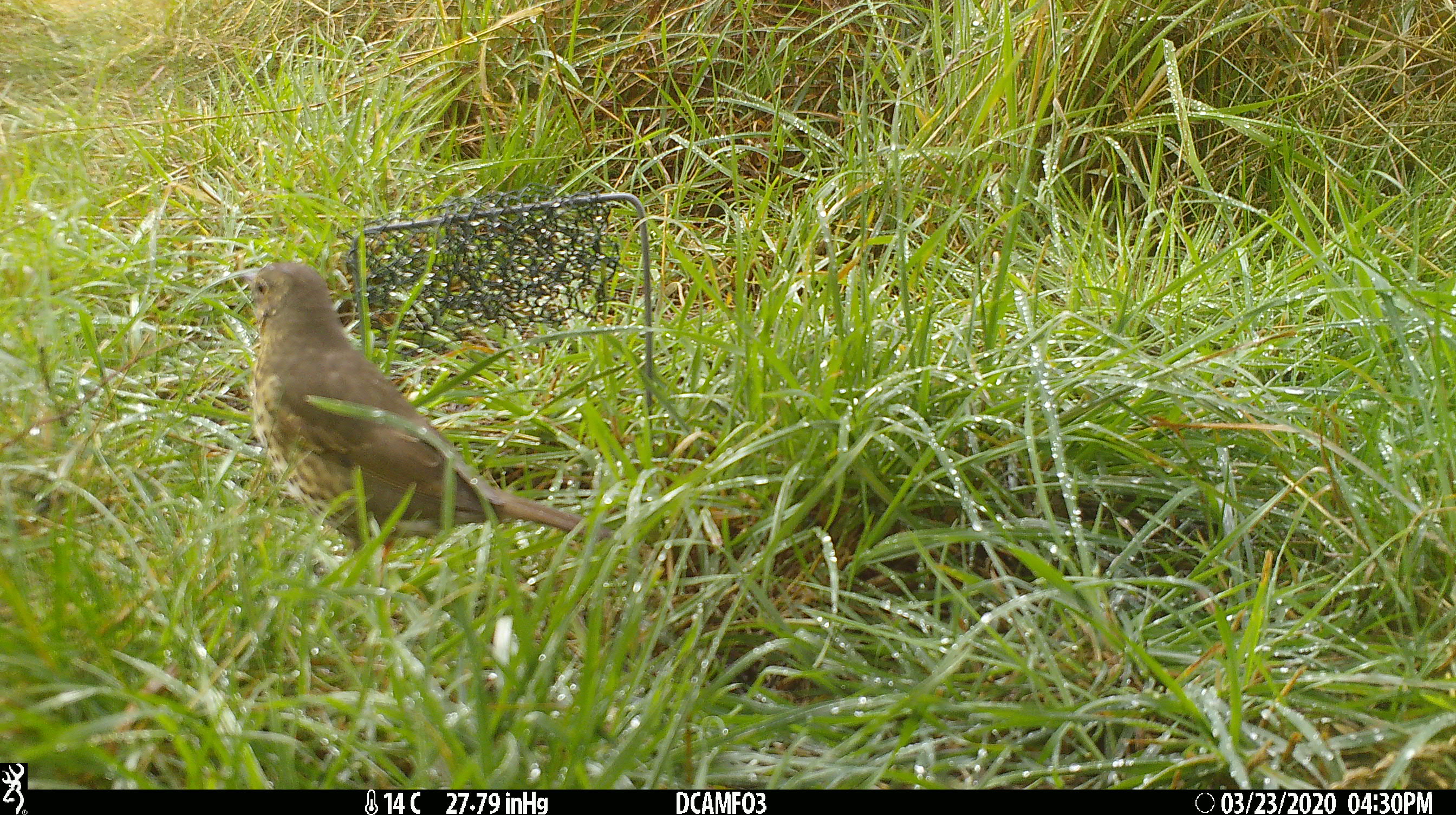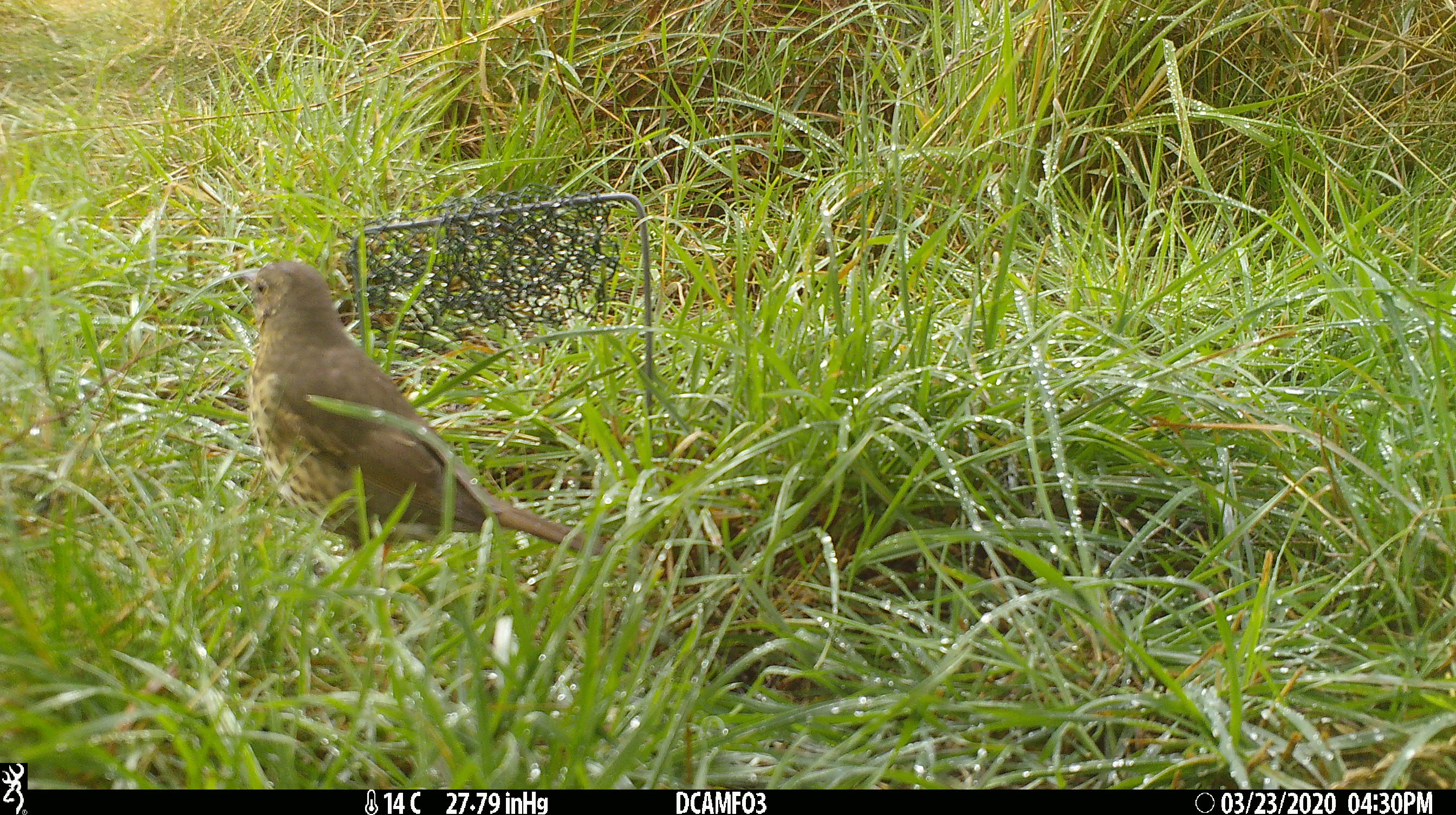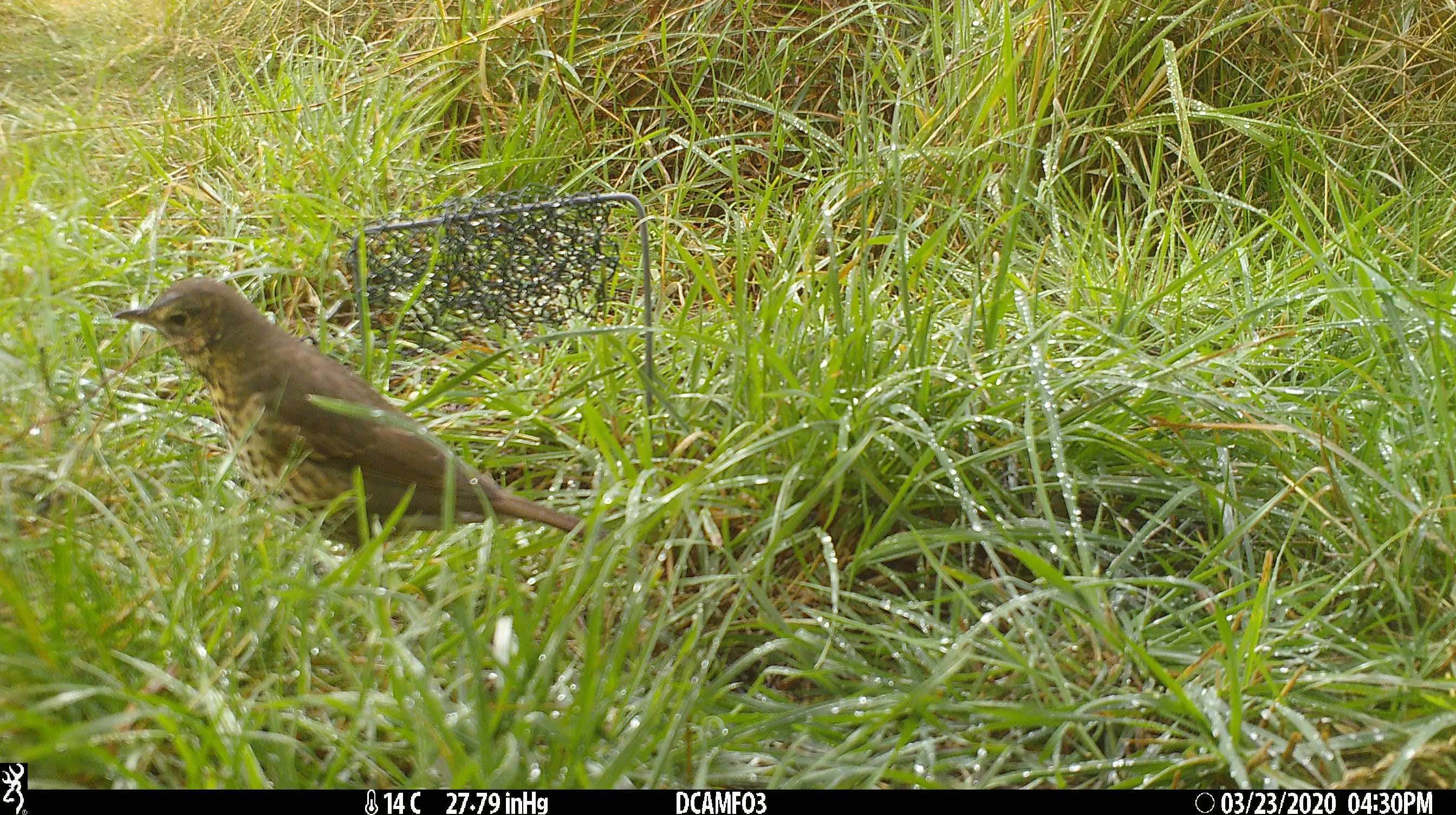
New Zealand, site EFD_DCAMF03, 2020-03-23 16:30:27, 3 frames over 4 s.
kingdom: Animalia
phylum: Chordata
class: Aves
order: Passeriformes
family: Turdidae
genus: Turdus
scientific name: Turdus philomelos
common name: song thrush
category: thrush